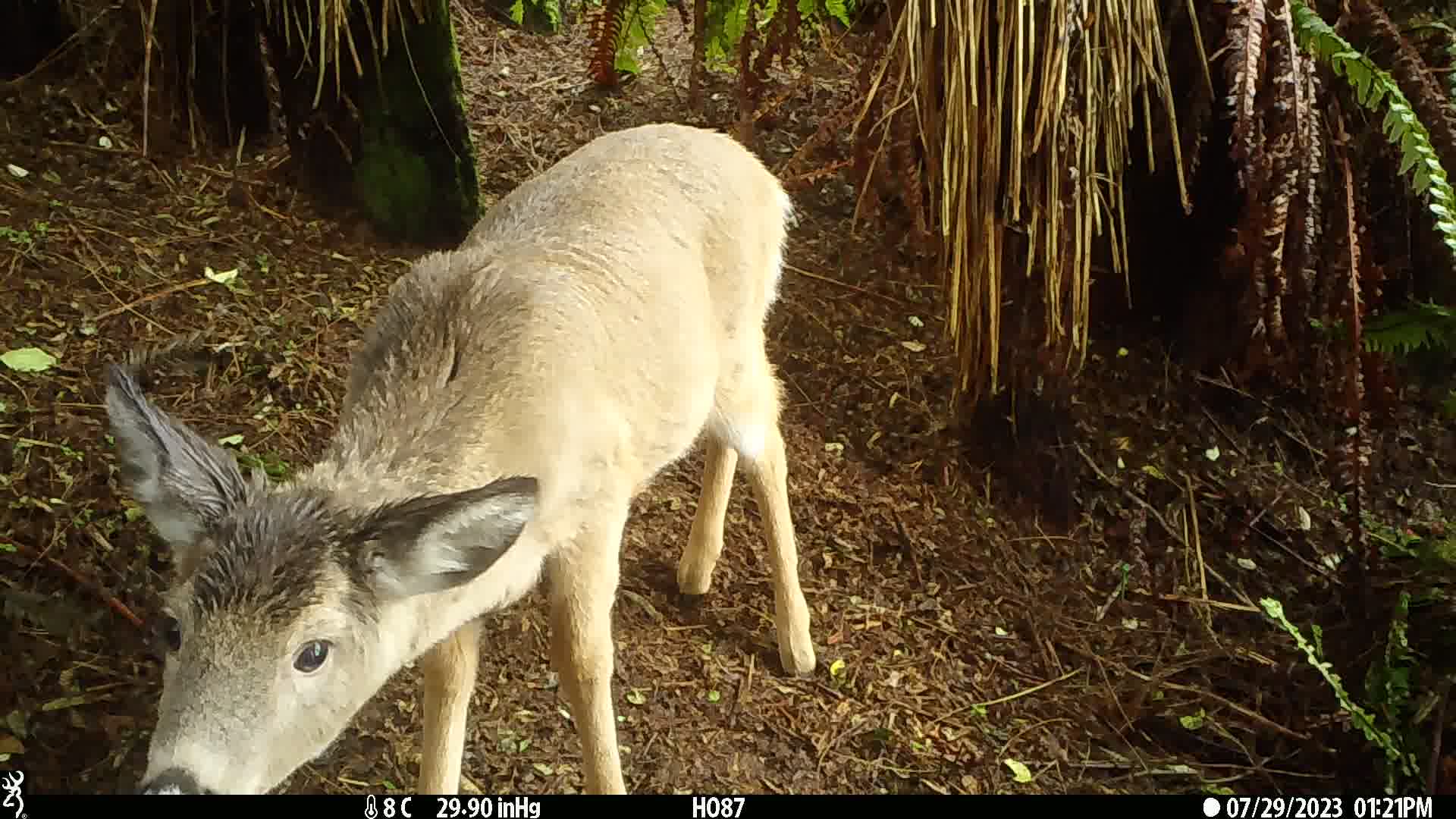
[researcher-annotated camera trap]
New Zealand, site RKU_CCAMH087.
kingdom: Animalia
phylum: Chordata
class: Mammalia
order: Artiodactyla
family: Cervidae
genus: Odocoileus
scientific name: Odocoileus virginianus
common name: white-tailed deer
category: white tailed deer